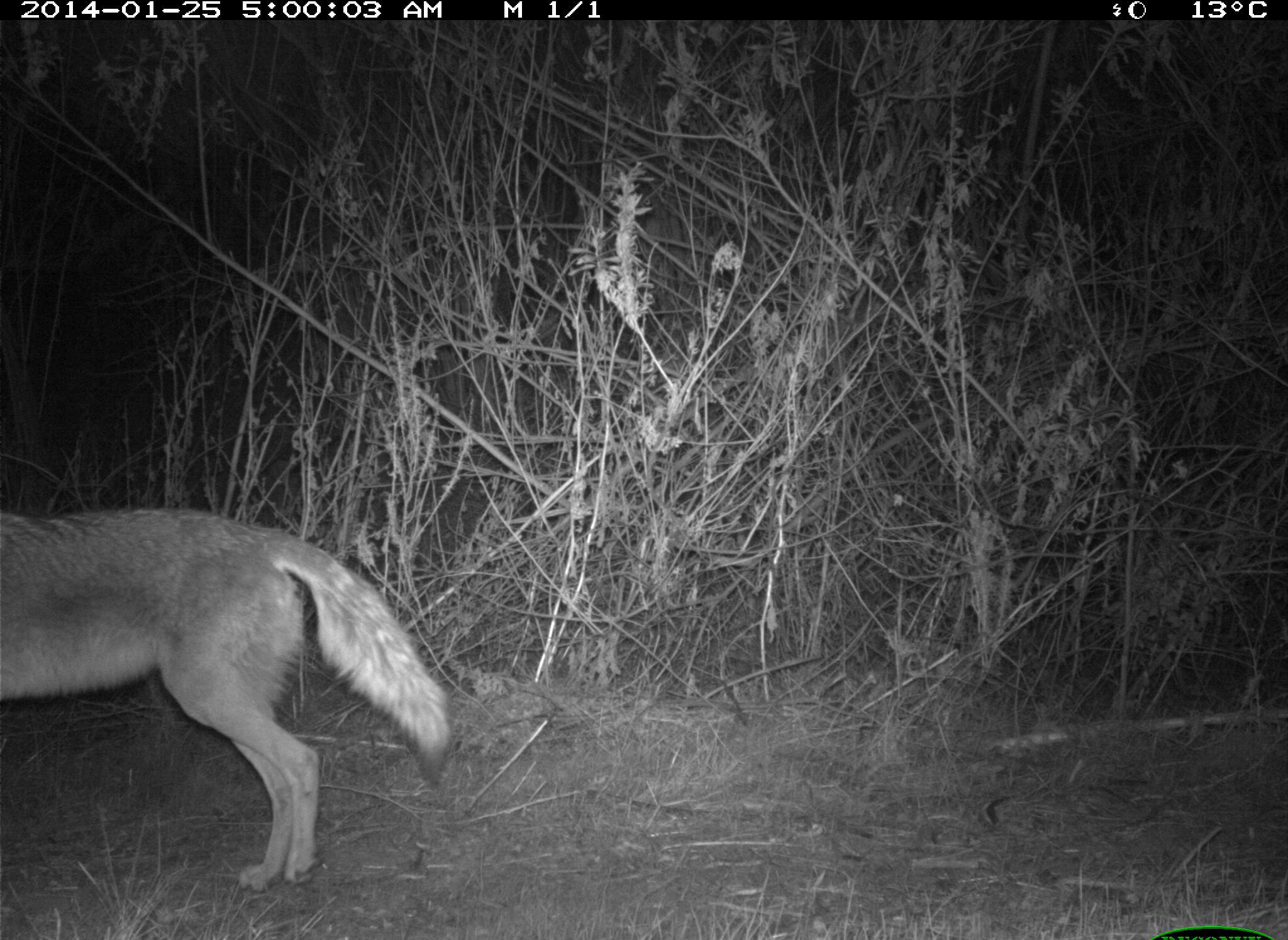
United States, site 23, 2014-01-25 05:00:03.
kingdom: Animalia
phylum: Chordata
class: Mammalia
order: Carnivora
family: Canidae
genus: Canis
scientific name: Canis latrans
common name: coyote